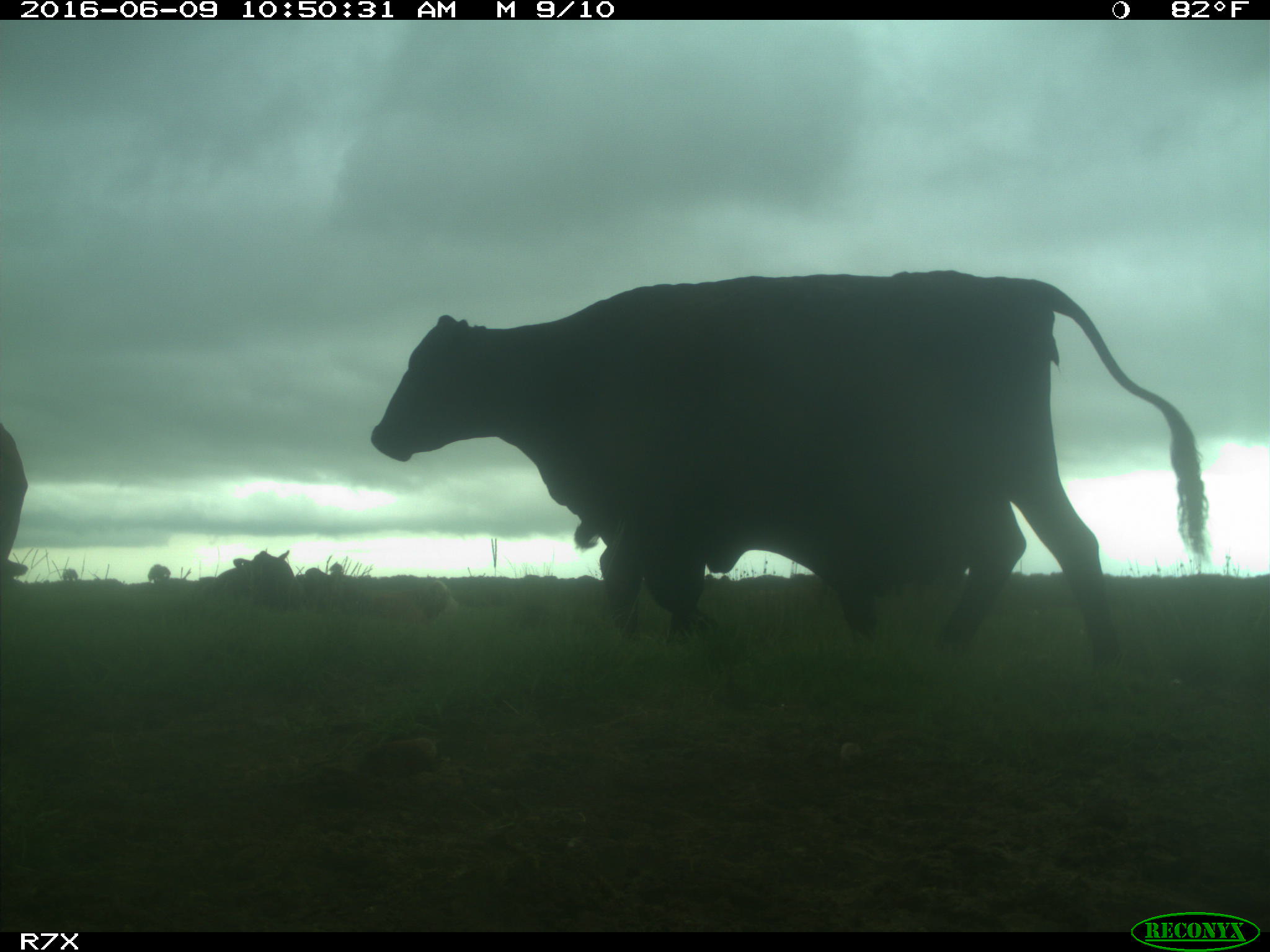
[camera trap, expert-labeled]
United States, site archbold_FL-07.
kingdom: Animalia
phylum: Chordata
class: Mammalia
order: Artiodactyla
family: Bovidae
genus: Bos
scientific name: Bos taurus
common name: domestic cow